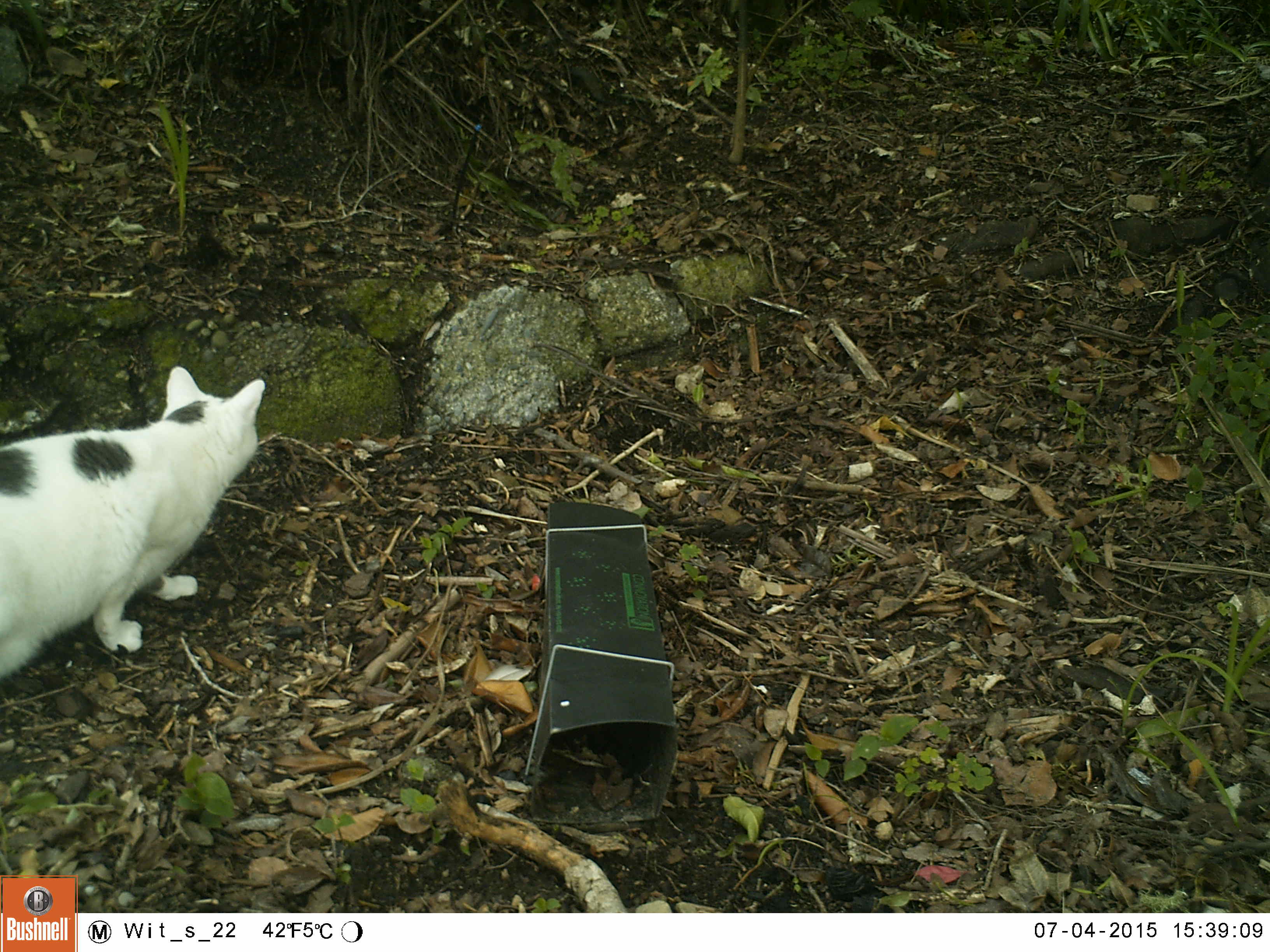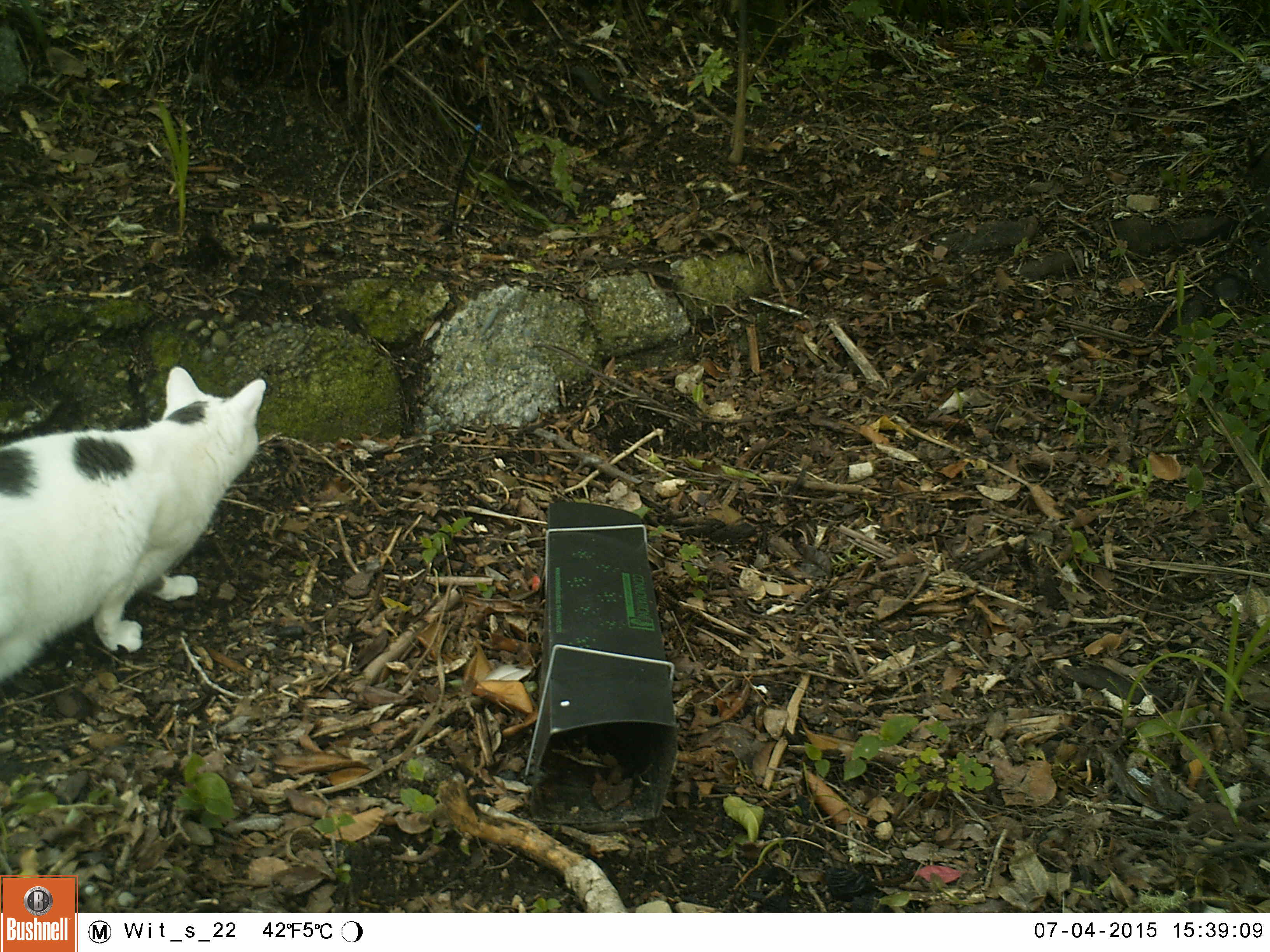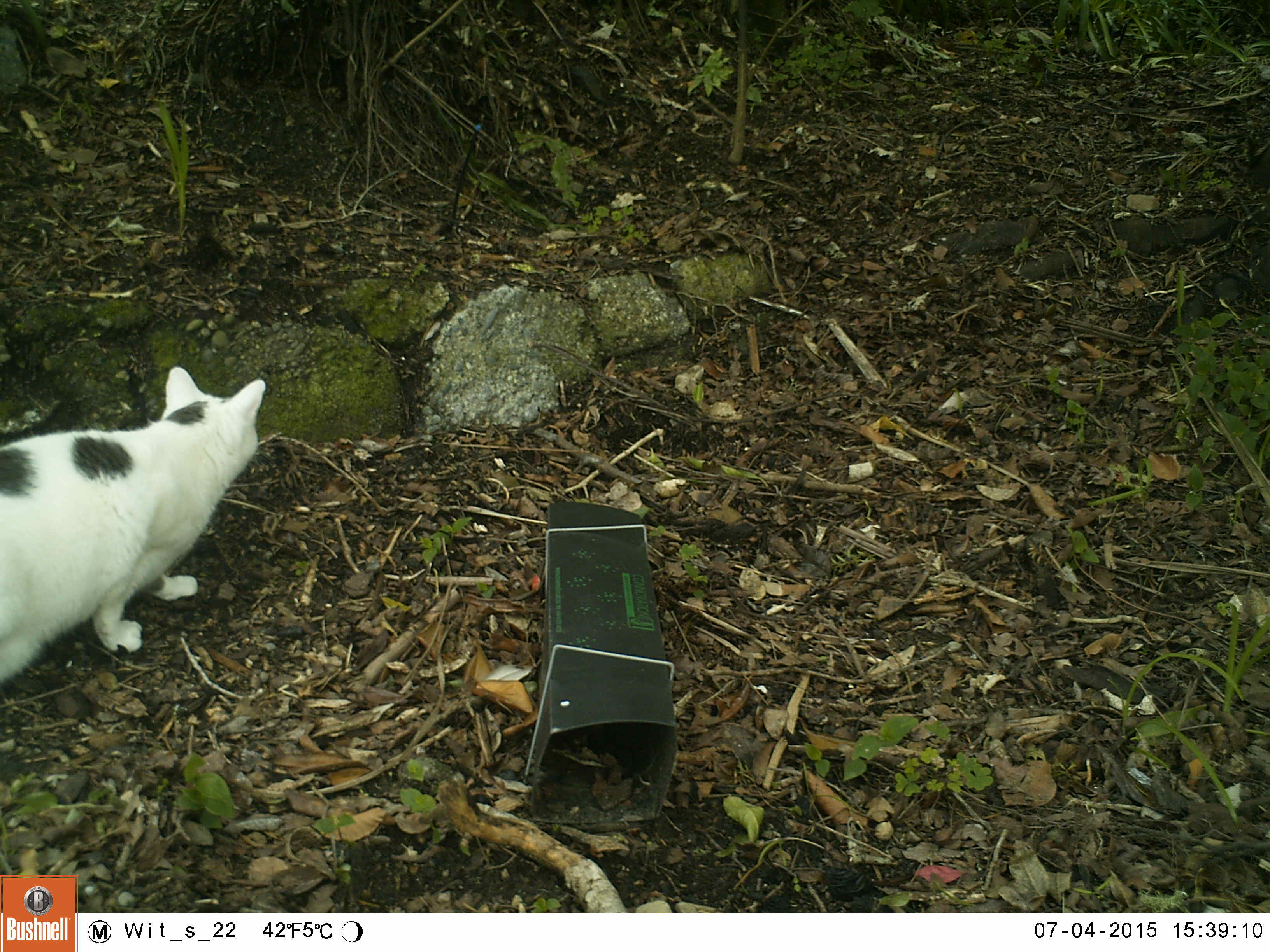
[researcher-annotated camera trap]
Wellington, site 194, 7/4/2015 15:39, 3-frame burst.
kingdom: Animalia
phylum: Chordata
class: Mammalia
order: Carnivora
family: Felidae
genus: Felis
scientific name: Felis catus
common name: cat